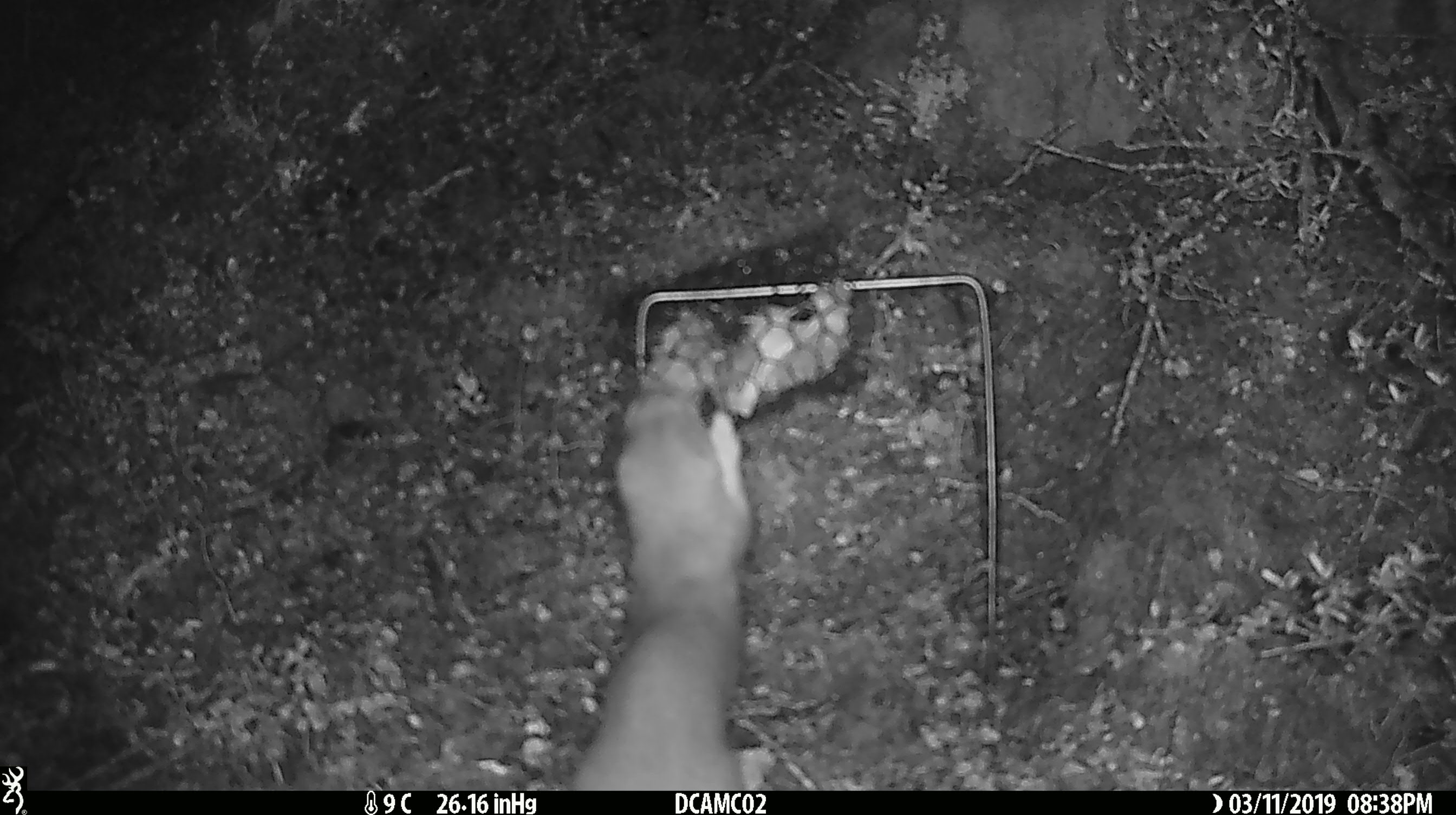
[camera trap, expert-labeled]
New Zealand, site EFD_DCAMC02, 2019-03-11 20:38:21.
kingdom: Animalia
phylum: Chordata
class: Mammalia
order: Carnivora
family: Mustelidae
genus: Mustela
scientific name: Mustela erminea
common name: stoat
Stoat (Mustela erminea).